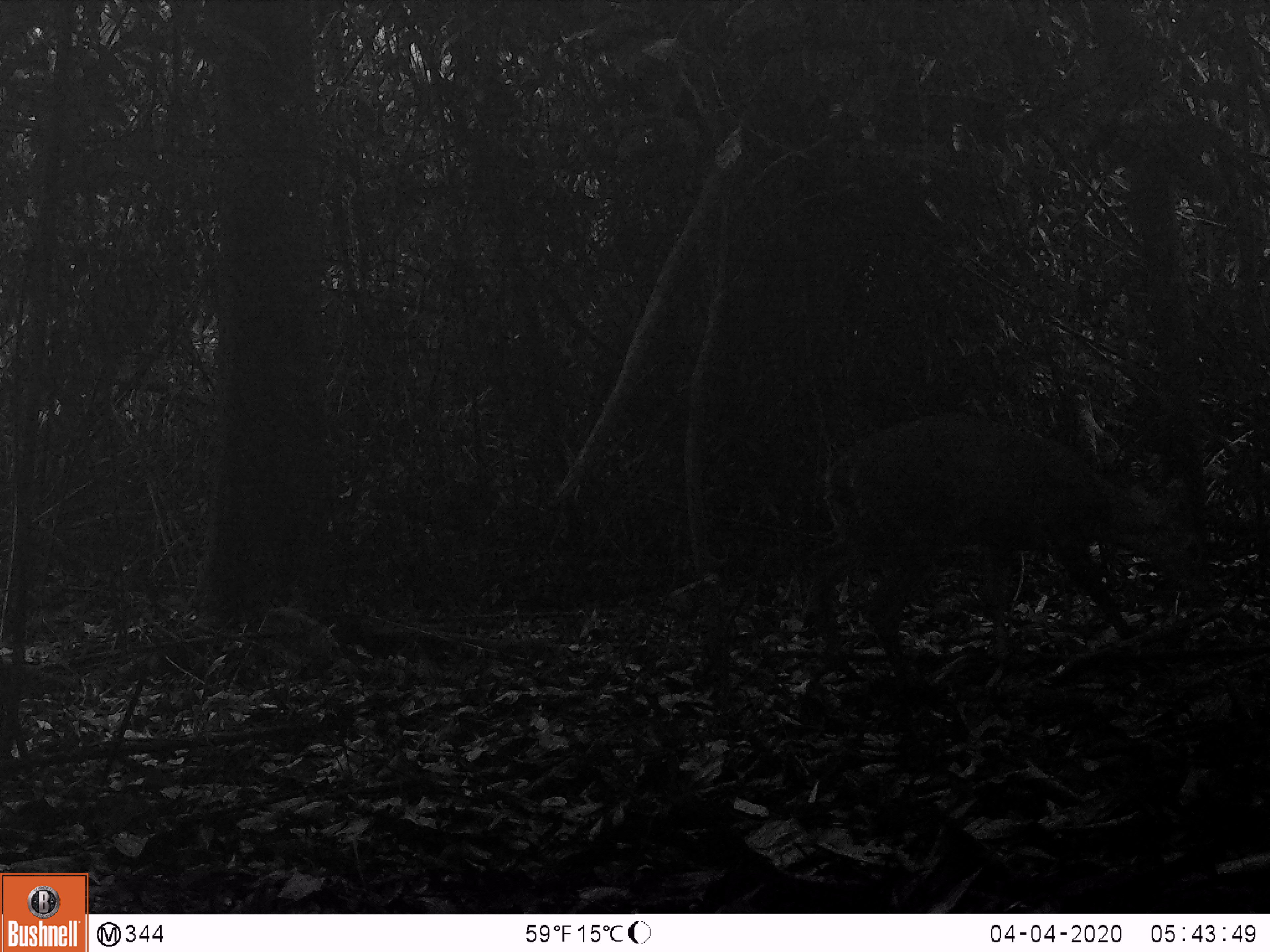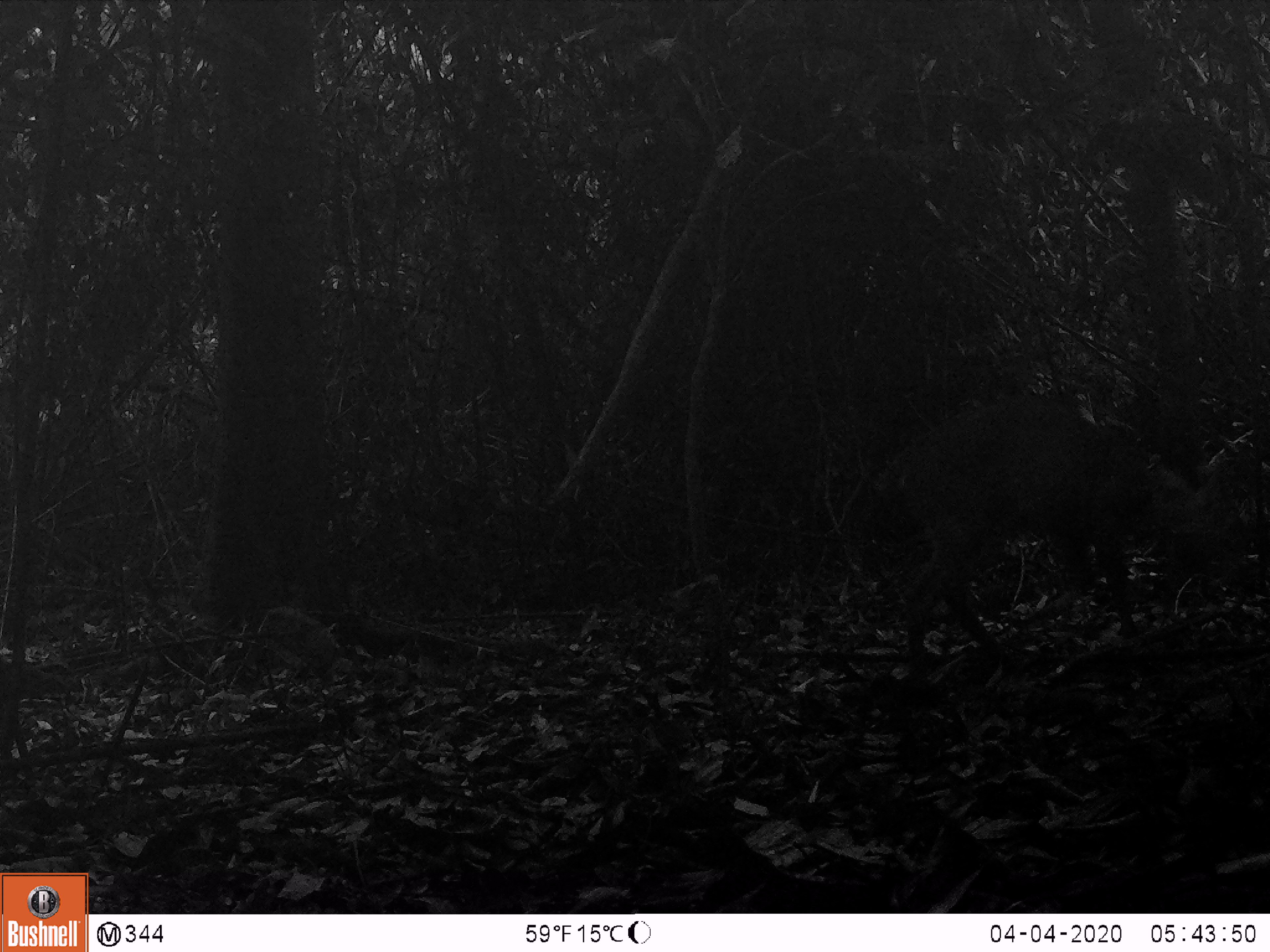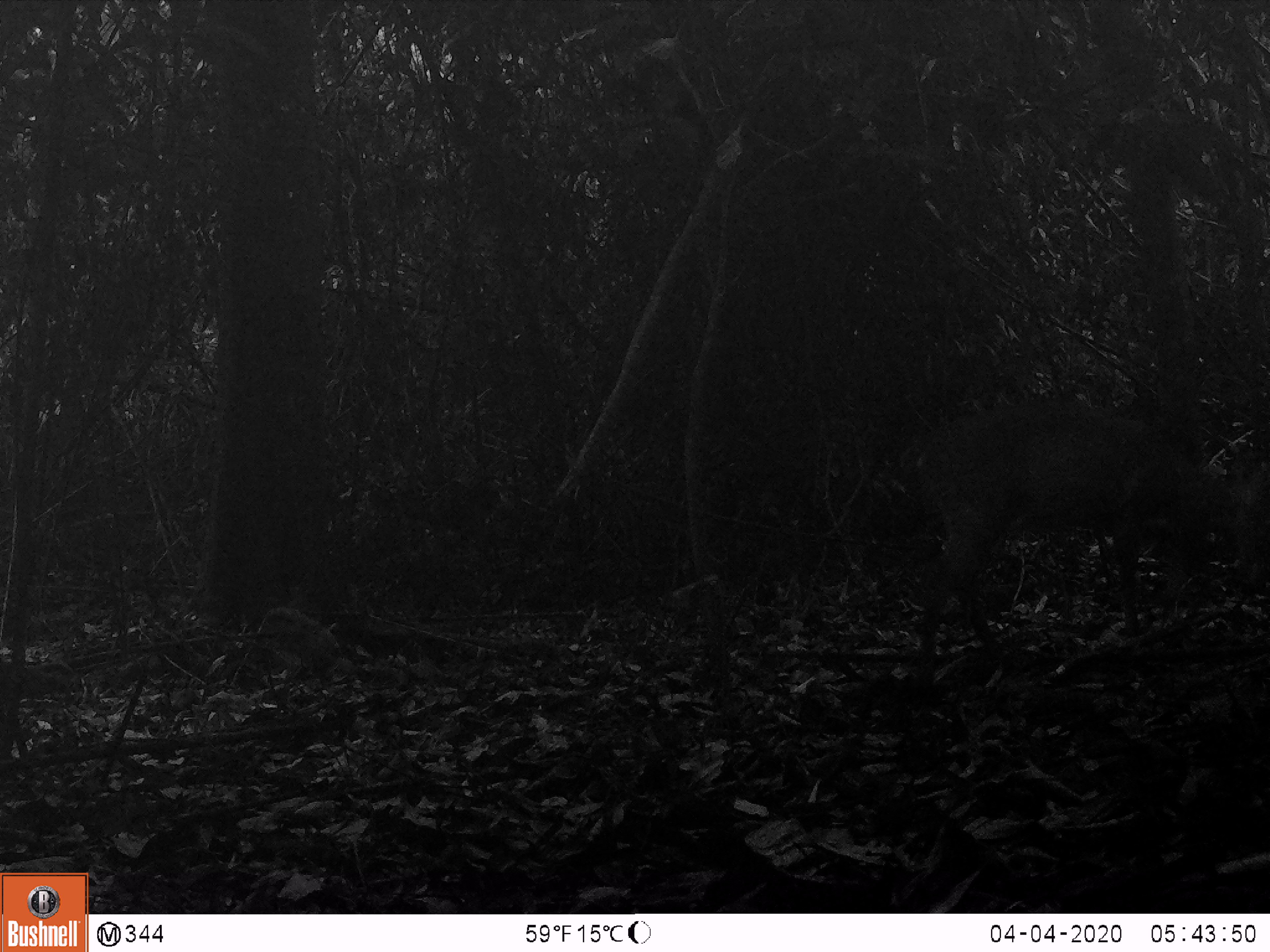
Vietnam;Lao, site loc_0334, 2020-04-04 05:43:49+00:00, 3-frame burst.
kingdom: Animalia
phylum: Chordata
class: Mammalia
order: Artiodactyla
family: Cervidae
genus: Muntiacus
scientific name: Muntiacus vuquangensis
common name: large-antlered muntjac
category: large antlered muntjac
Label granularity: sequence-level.